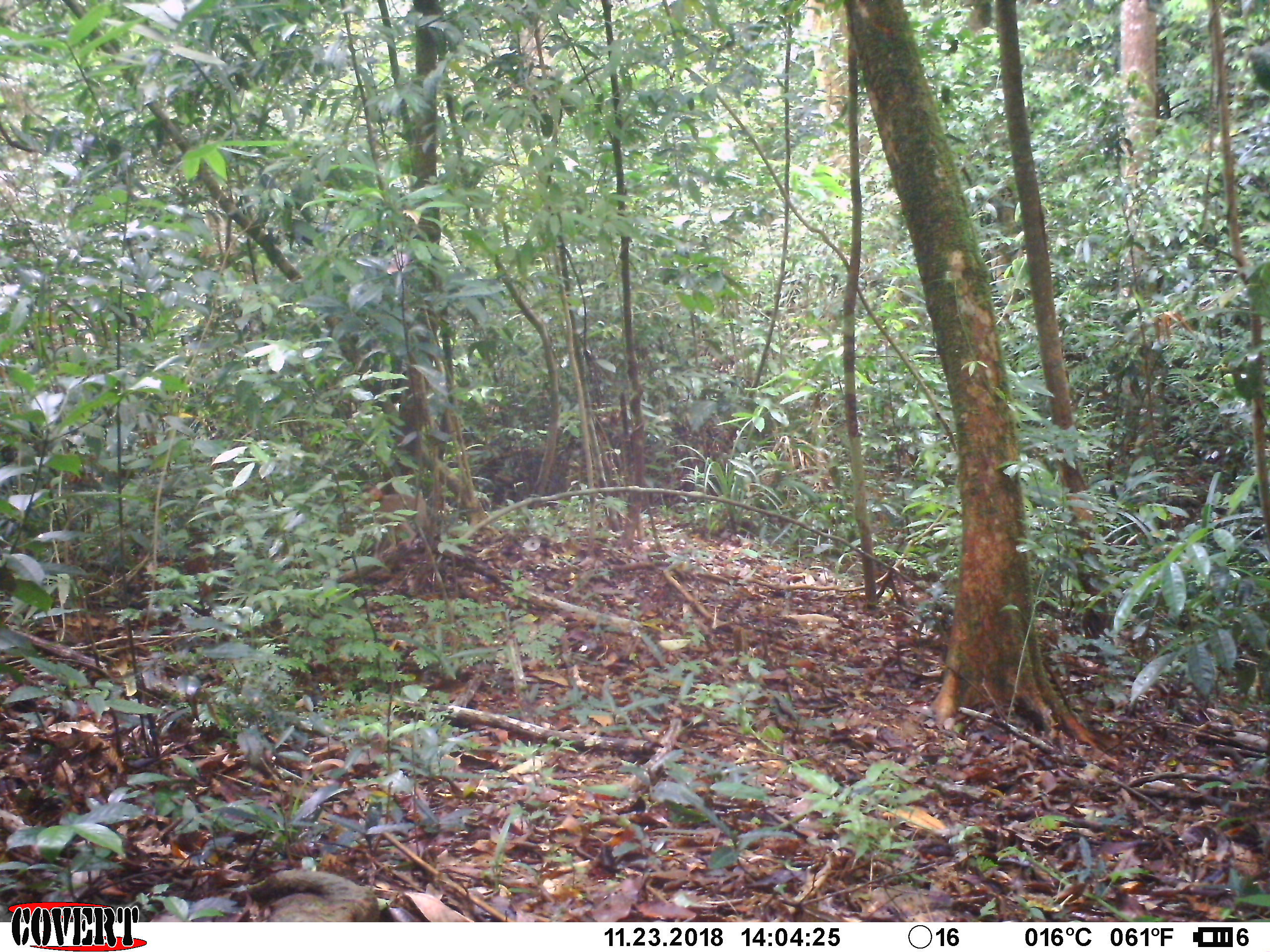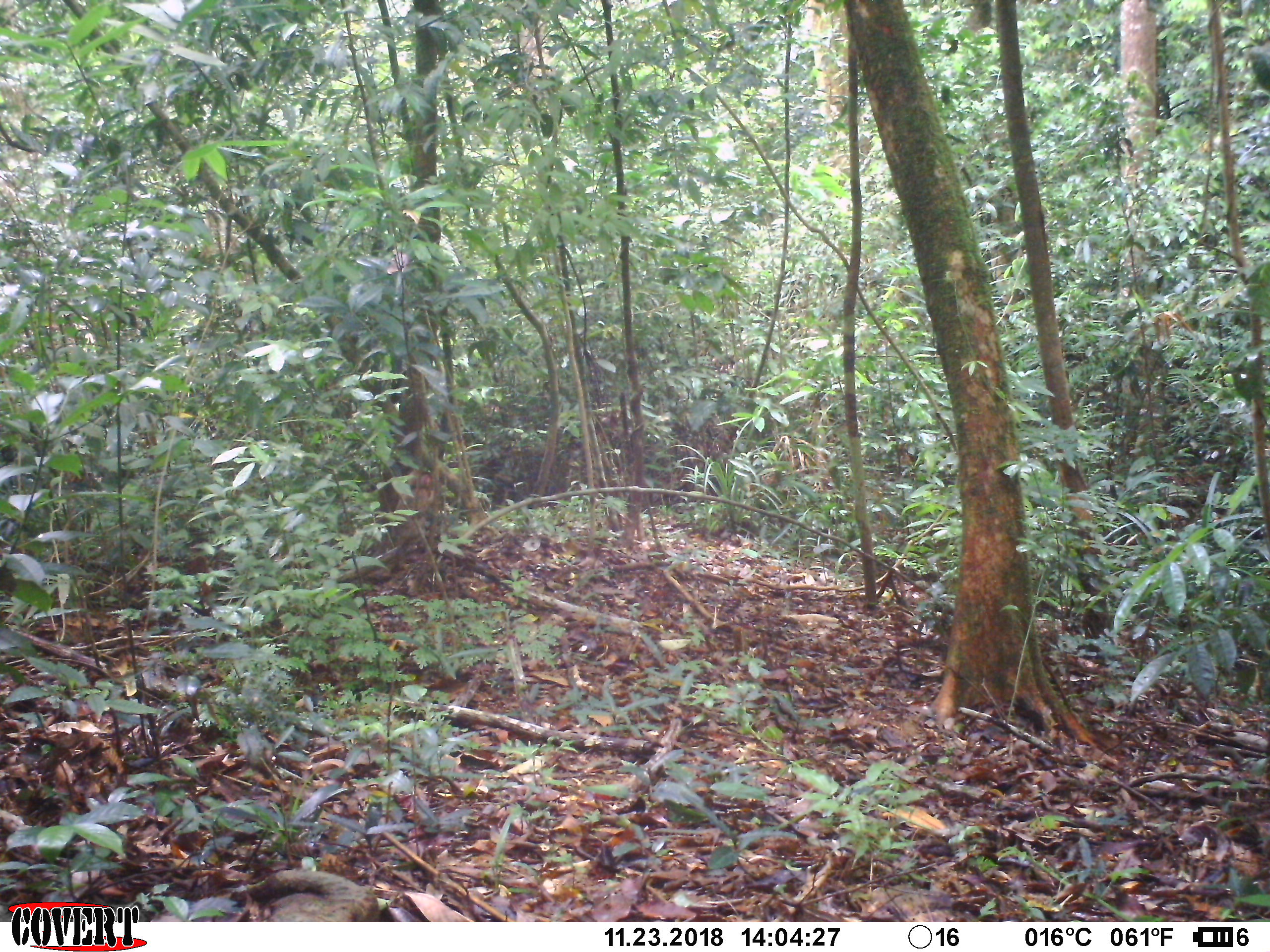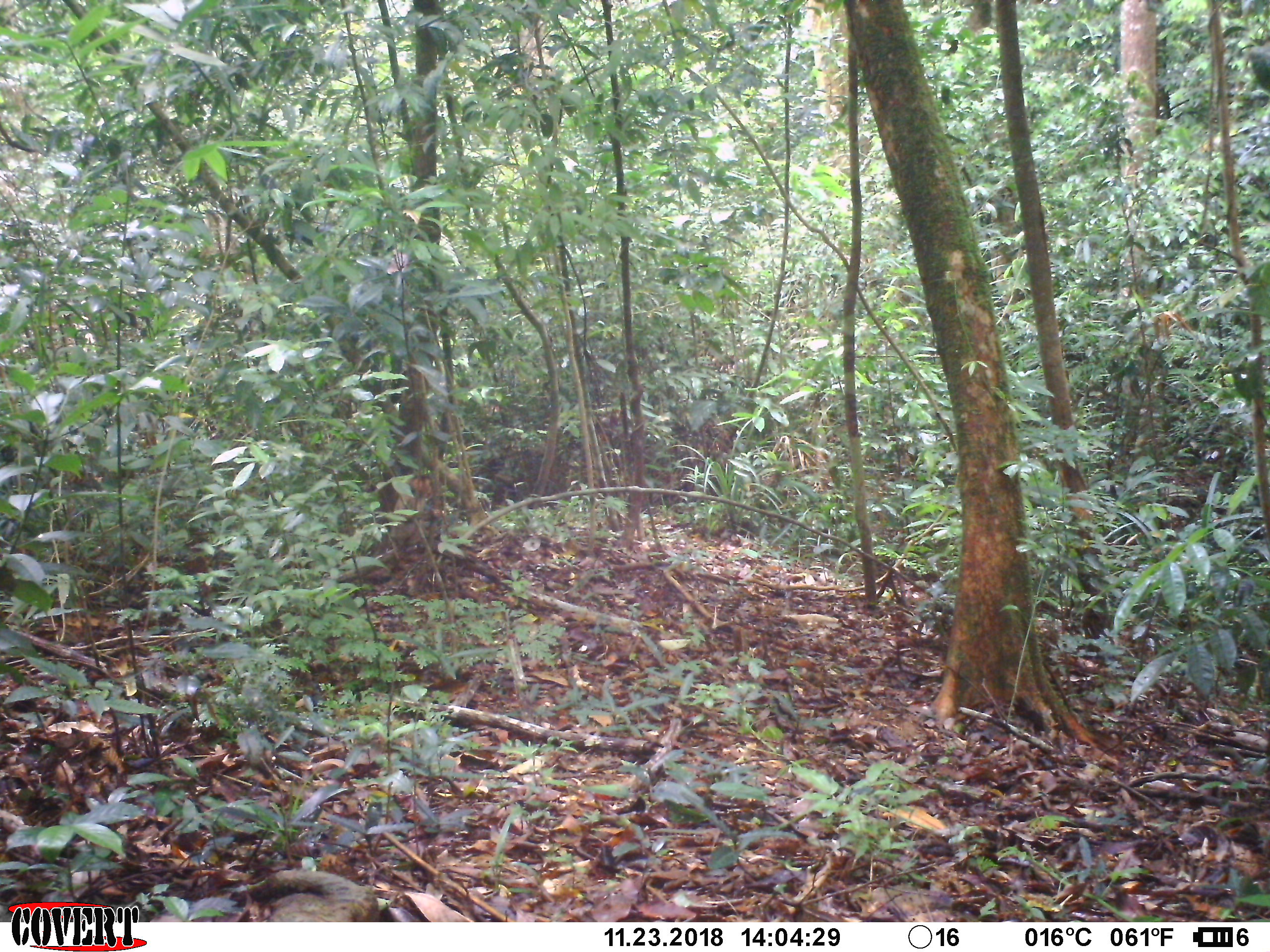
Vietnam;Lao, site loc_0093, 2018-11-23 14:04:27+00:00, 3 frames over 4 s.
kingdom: Animalia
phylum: Chordata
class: Mammalia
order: Primates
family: Cercopithecidae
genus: Macaca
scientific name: Macaca nemestrina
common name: pig-tailed macaque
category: pig tailed macaque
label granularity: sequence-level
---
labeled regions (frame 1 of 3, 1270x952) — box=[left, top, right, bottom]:
pig tailed macaque: box=[354, 481, 429, 560]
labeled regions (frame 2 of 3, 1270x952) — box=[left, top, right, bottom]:
pig tailed macaque: box=[390, 467, 440, 552]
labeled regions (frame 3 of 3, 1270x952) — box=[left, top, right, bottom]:
pig tailed macaque: box=[391, 474, 435, 546]